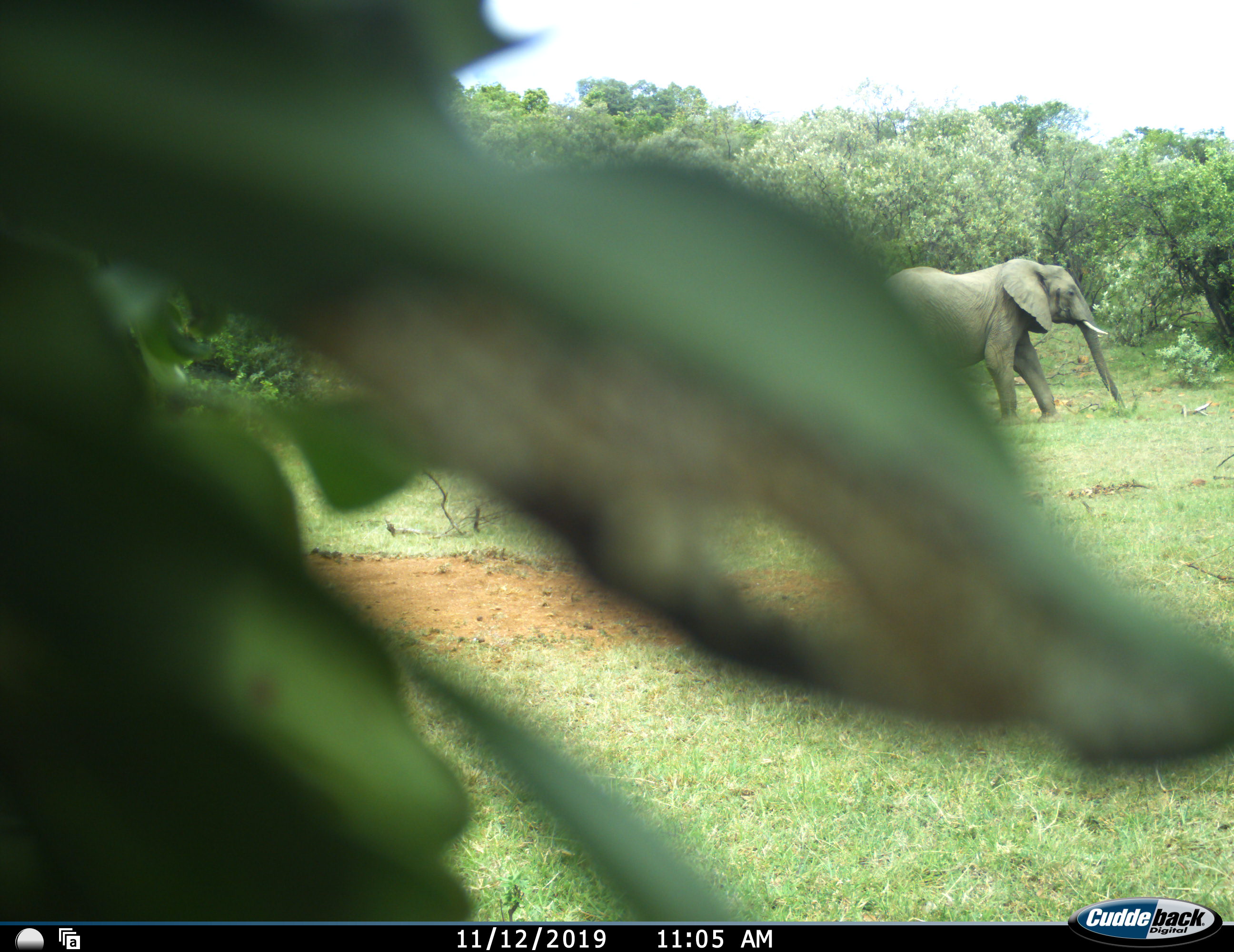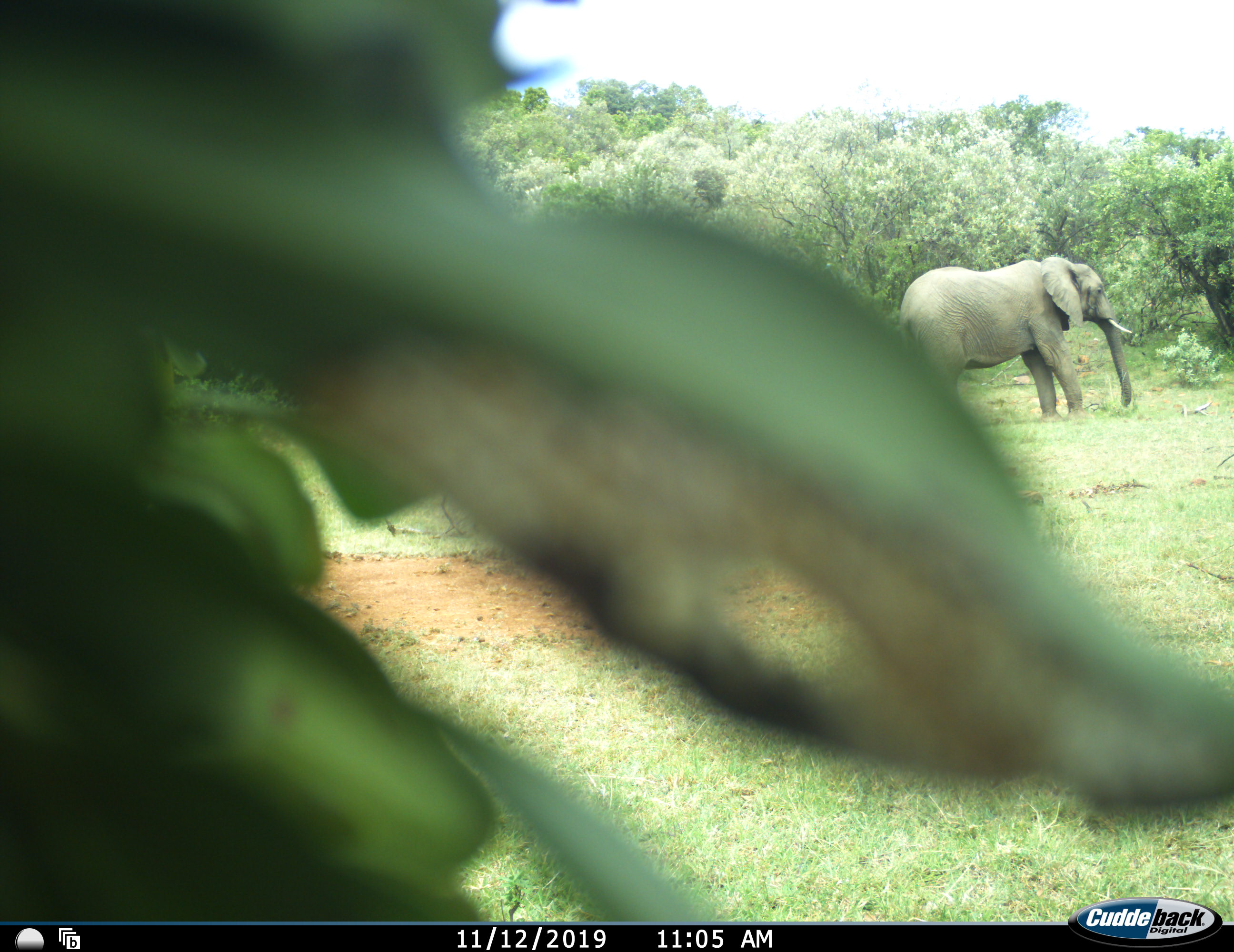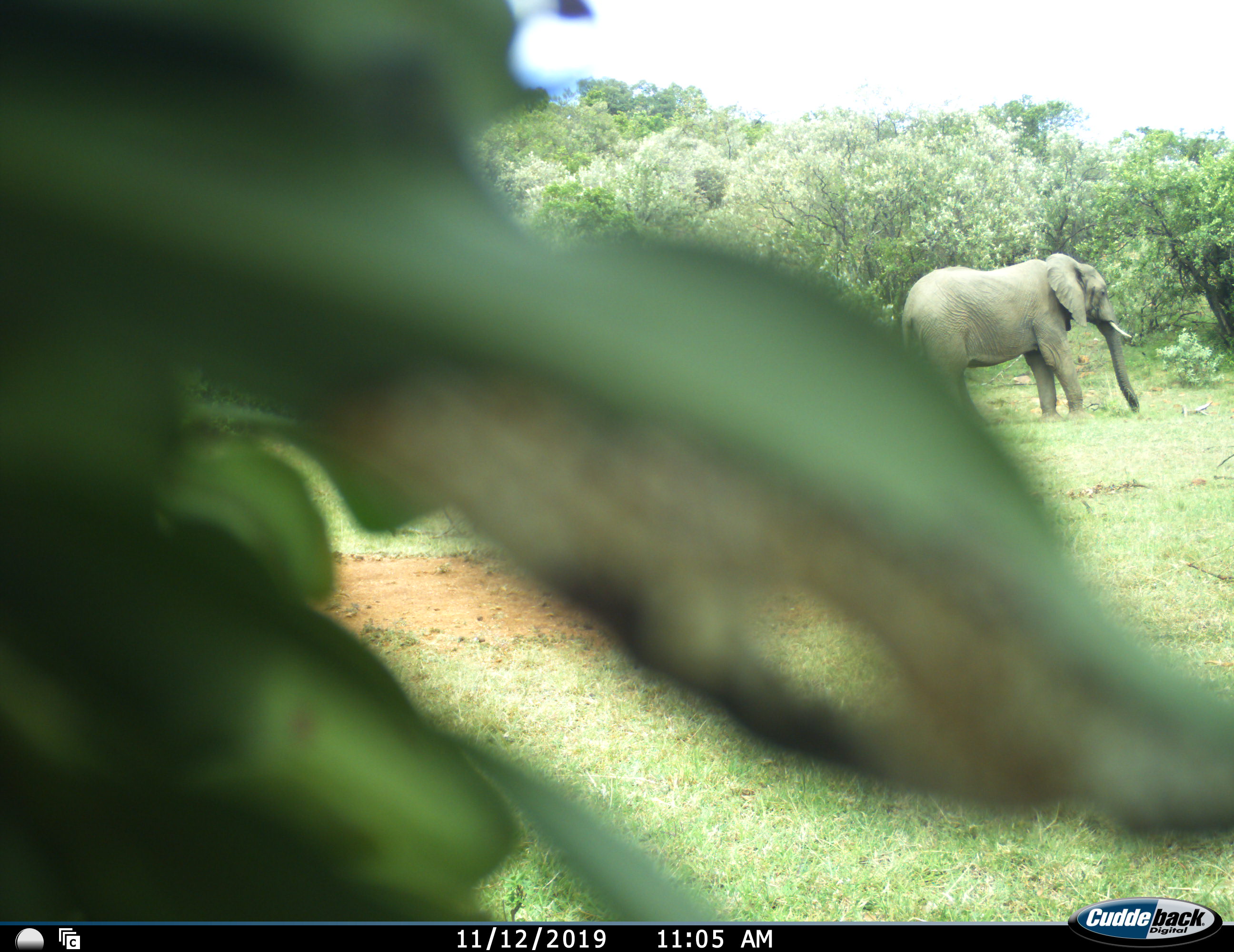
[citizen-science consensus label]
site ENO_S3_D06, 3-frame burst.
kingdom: Animalia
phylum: Chordata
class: Mammalia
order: Proboscidea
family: Elephantidae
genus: Loxodonta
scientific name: Loxodonta africana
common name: african bush elephant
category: elephant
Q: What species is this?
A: Elephant (african bush elephant) (Loxodonta africana).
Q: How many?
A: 1.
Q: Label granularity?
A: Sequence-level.